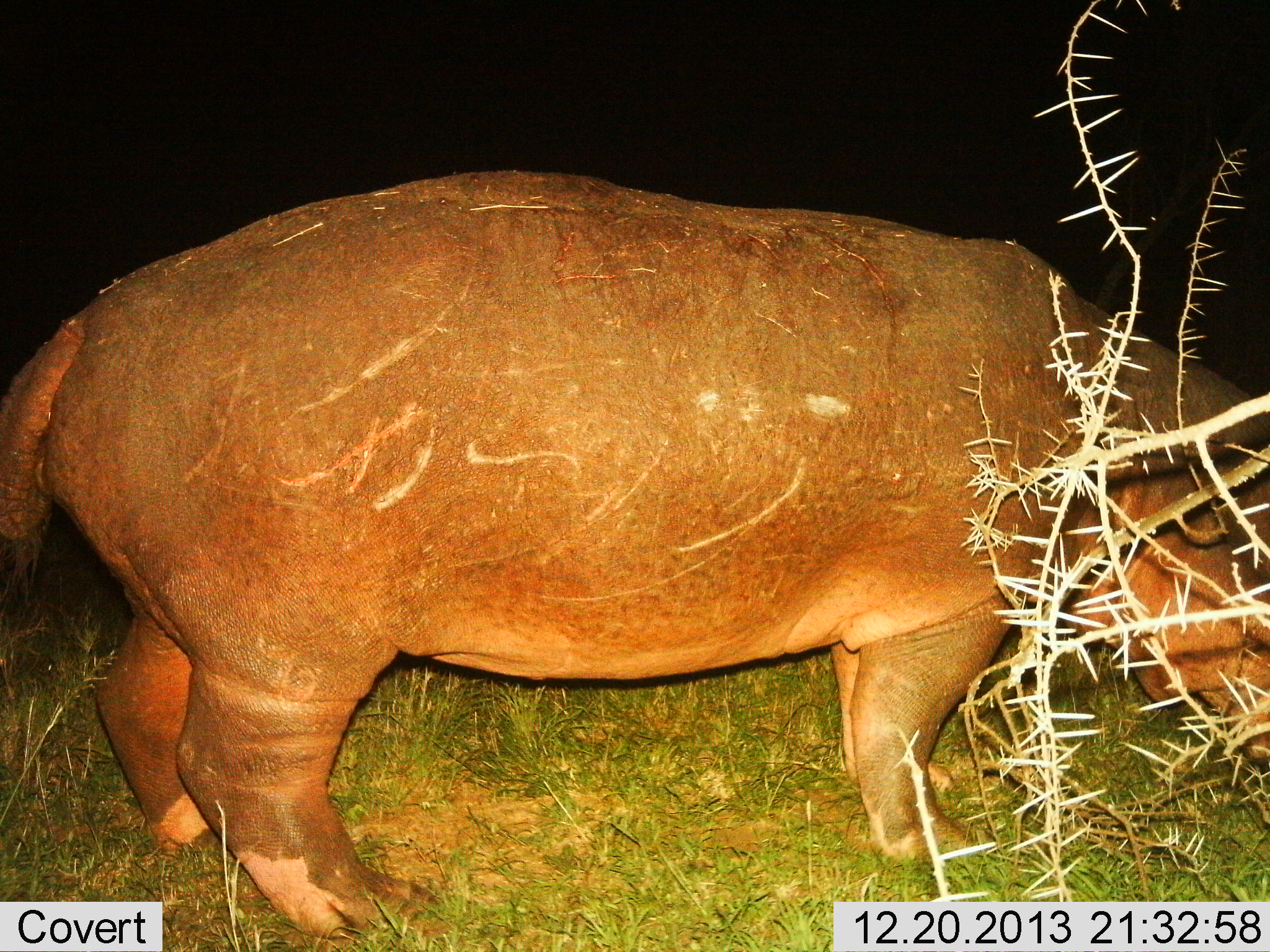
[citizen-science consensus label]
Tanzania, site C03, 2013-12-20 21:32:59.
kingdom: Animalia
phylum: Chordata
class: Mammalia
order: Artiodactyla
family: Hippopotamidae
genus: Hippopotamus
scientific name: Hippopotamus amphibius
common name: hippopotamus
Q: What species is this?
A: Hippopotamus (Hippopotamus amphibius).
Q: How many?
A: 1.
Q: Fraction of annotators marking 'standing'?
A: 90%.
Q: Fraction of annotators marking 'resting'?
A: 0%.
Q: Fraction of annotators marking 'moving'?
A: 0%.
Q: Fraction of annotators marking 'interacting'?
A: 0%.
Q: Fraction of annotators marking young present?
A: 0%.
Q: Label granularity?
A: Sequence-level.